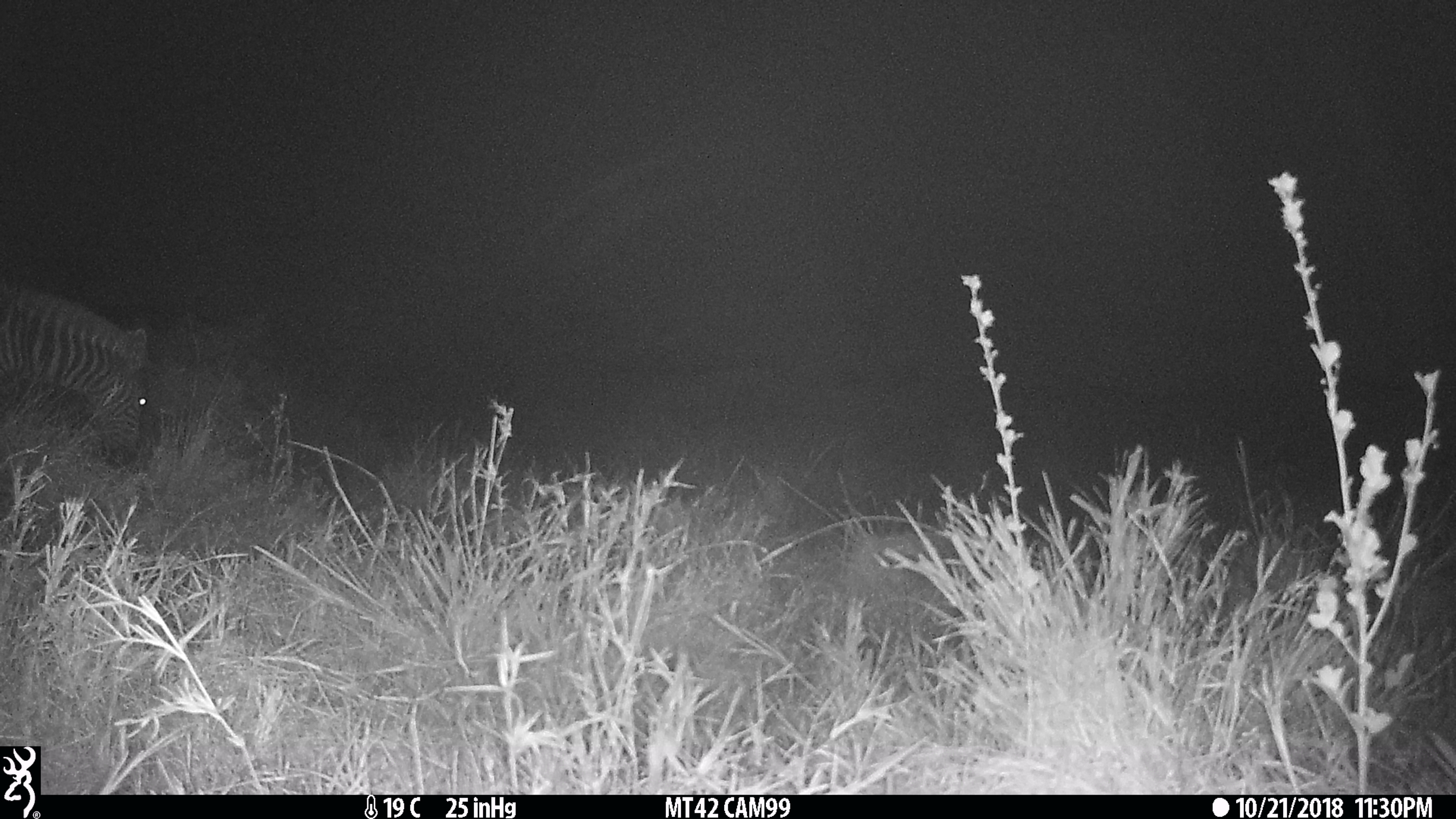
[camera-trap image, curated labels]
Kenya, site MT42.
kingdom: Animalia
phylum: Chordata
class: Mammalia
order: Perissodactyla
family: Equidae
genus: Equus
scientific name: Equus quagga burchellii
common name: burchell's zebra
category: zebra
Zebra (burchell's zebra) (Equus quagga burchellii).